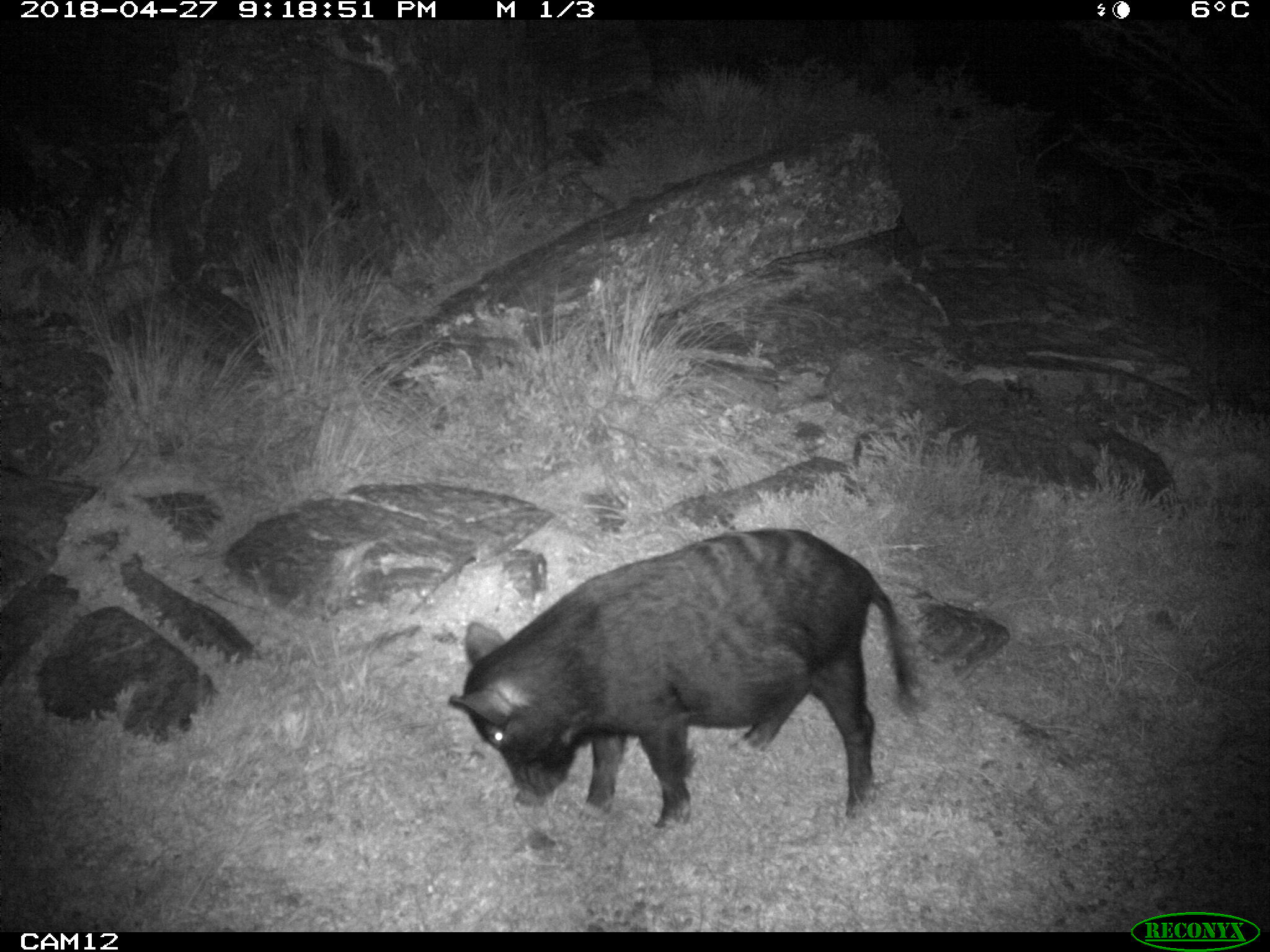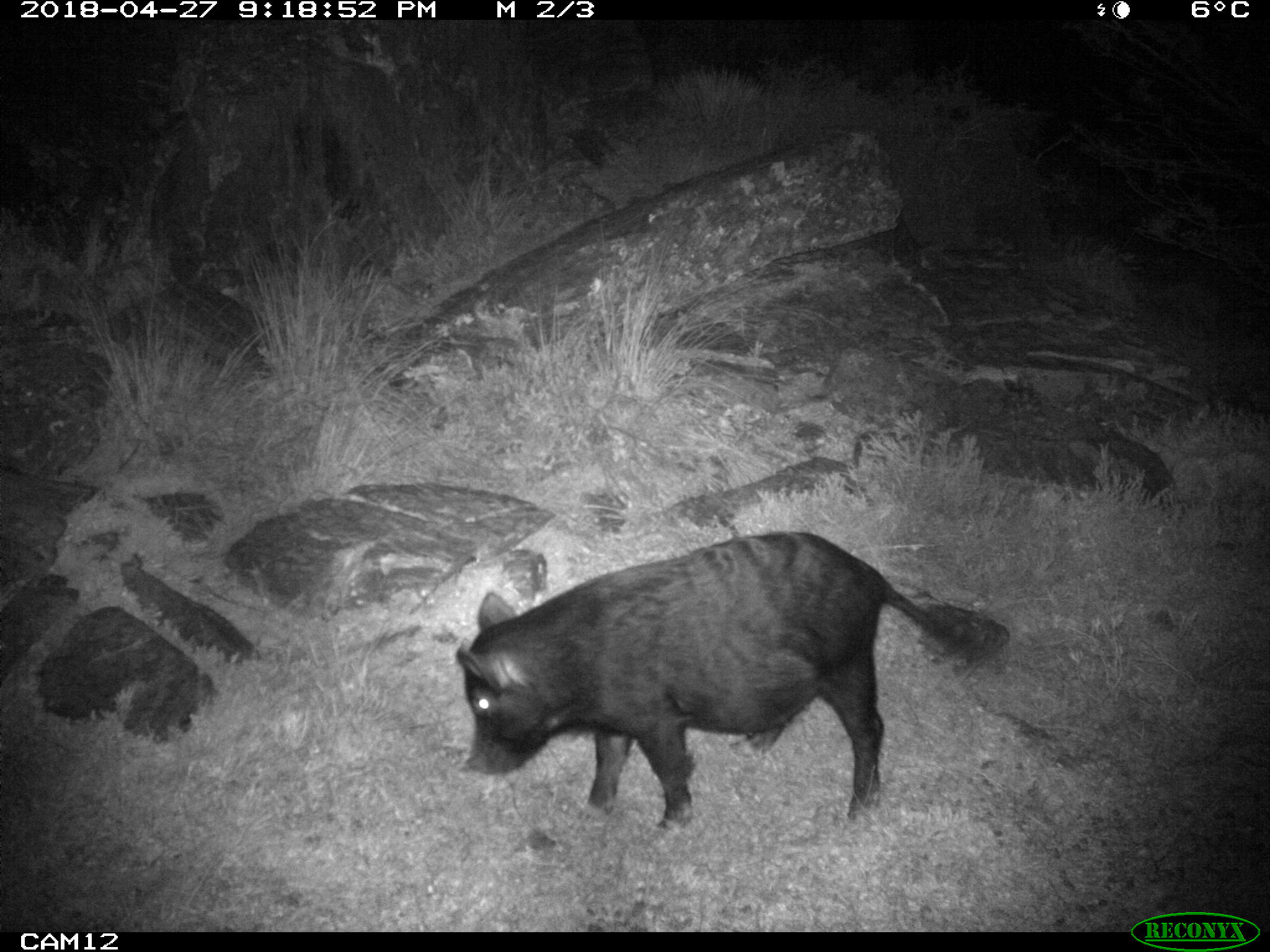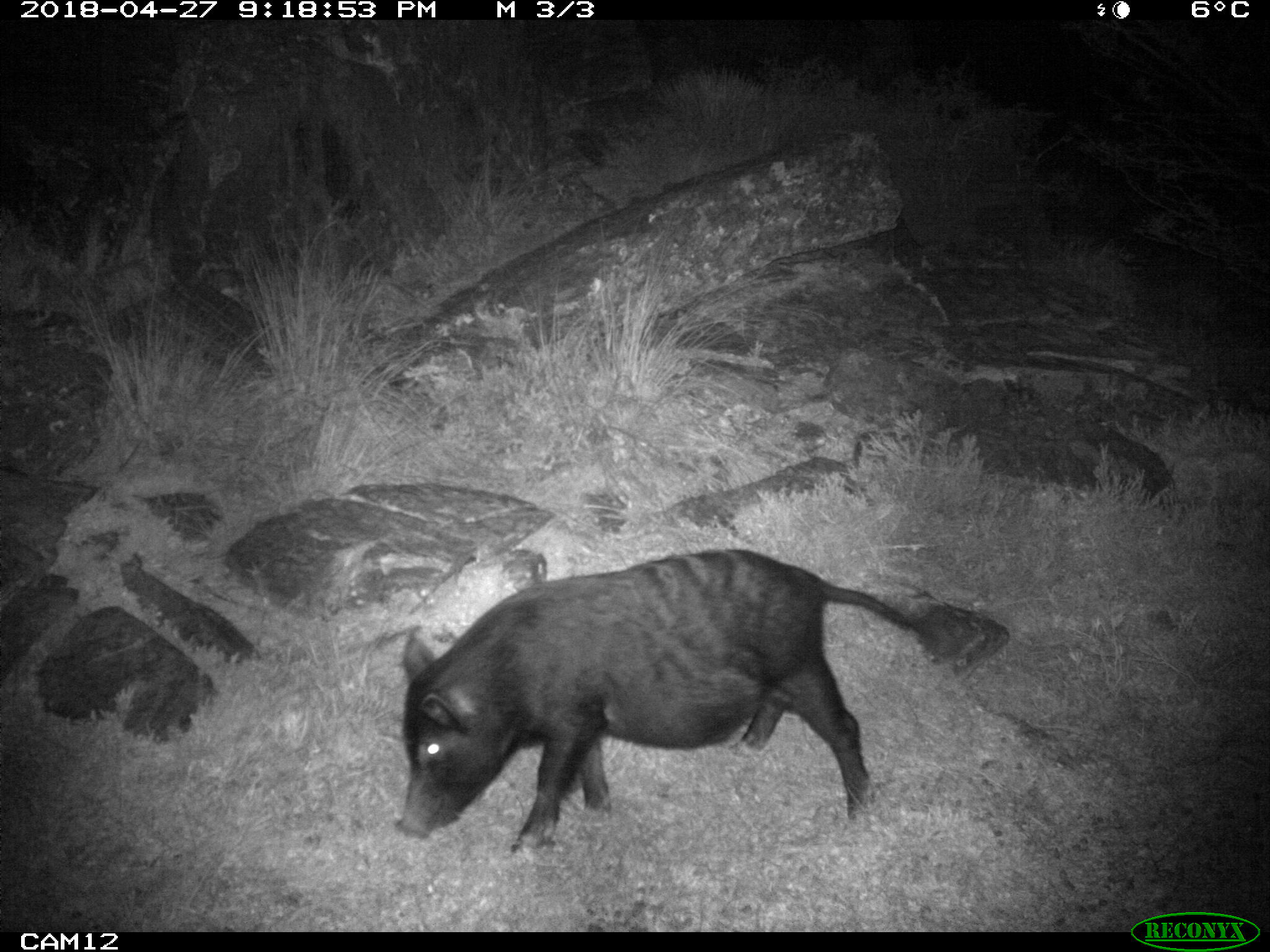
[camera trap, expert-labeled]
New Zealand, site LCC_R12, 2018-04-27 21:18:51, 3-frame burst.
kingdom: Animalia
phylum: Chordata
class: Mammalia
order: Artiodactyla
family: Suidae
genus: Sus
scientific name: Sus scrofa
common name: pig